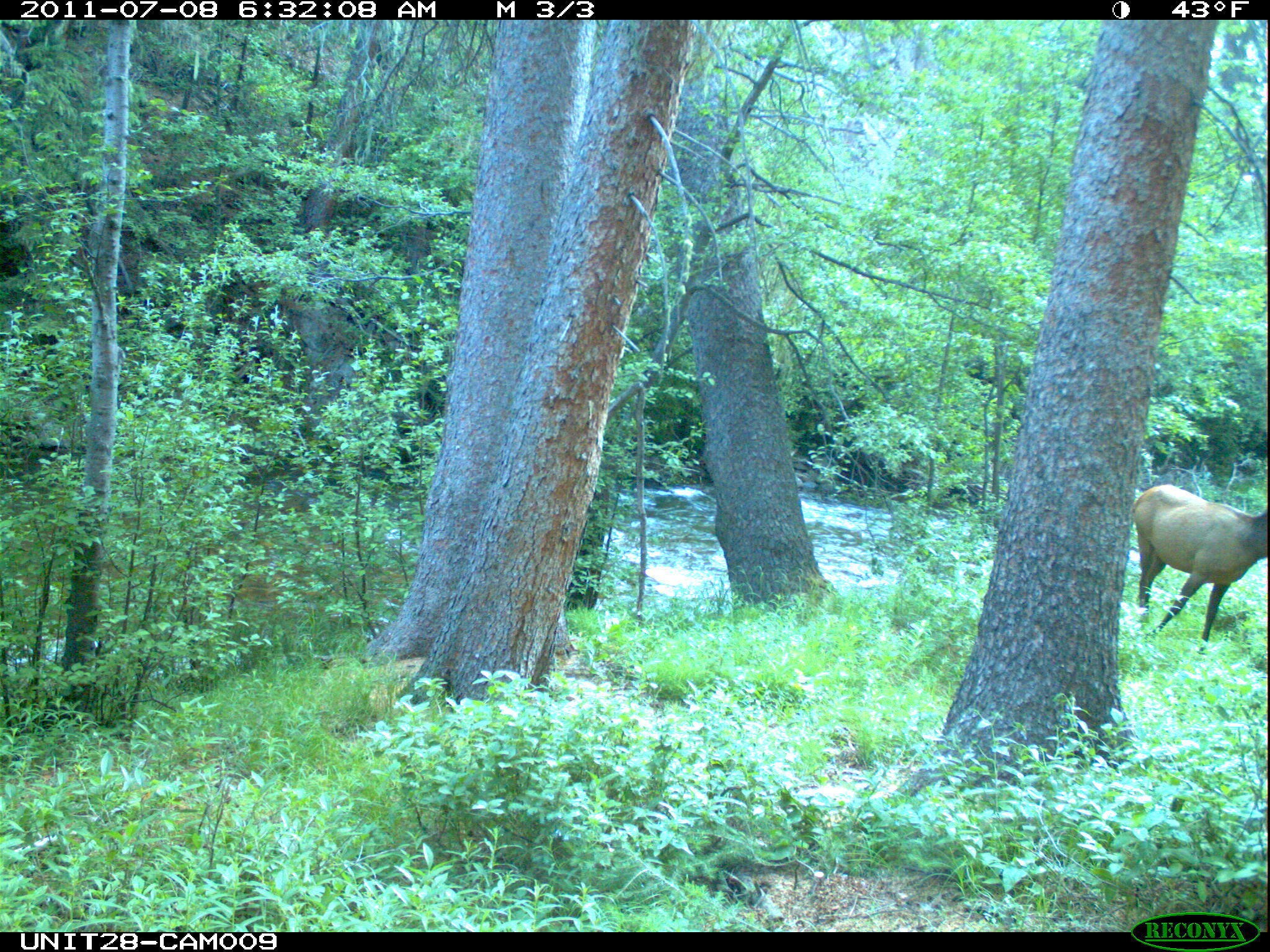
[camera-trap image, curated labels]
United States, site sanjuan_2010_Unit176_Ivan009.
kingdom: Animalia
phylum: Chordata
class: Mammalia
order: Artiodactyla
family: Cervidae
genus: Cervus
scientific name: Cervus elaphus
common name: red deer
Cervus elaphus (red deer).